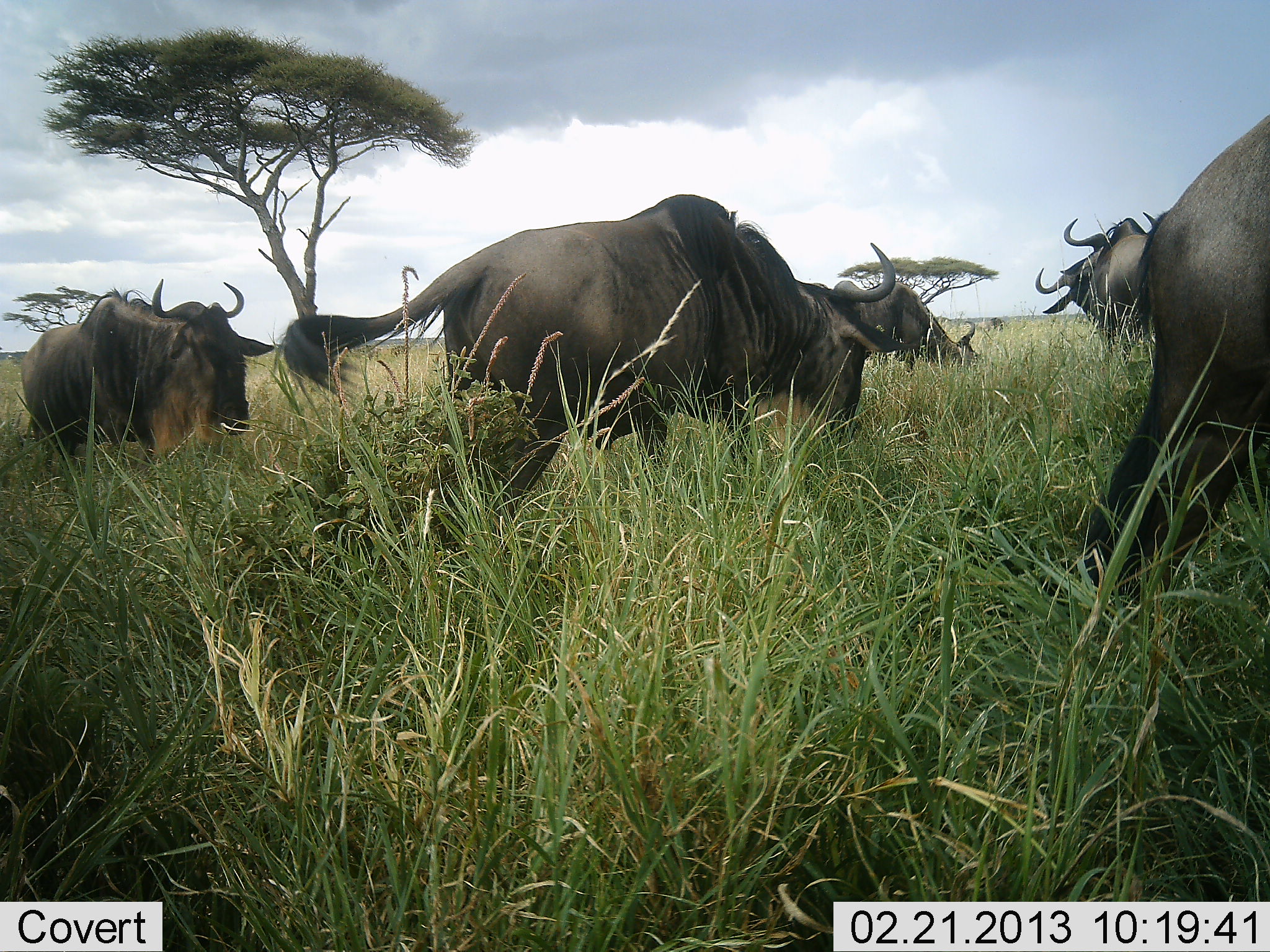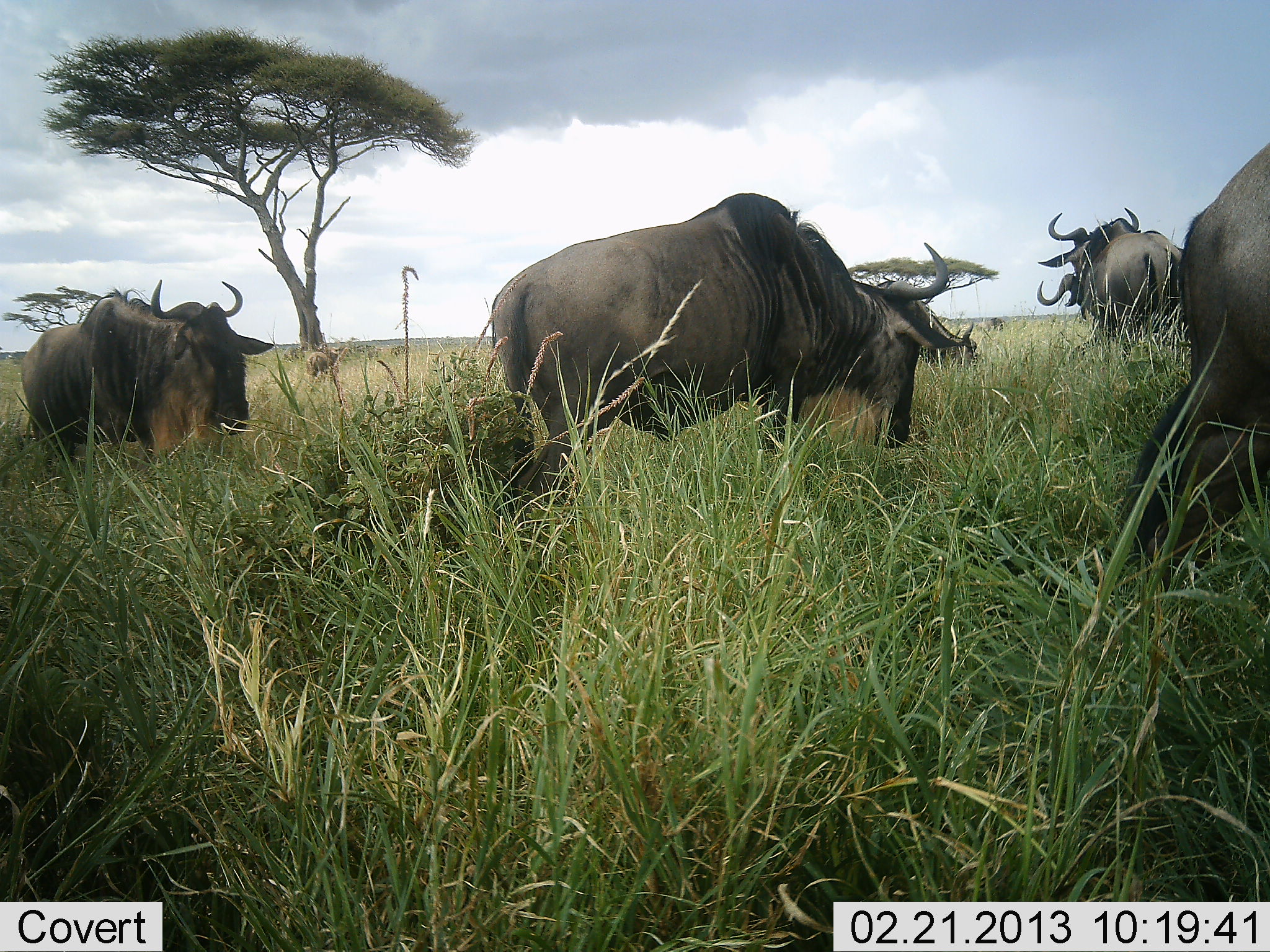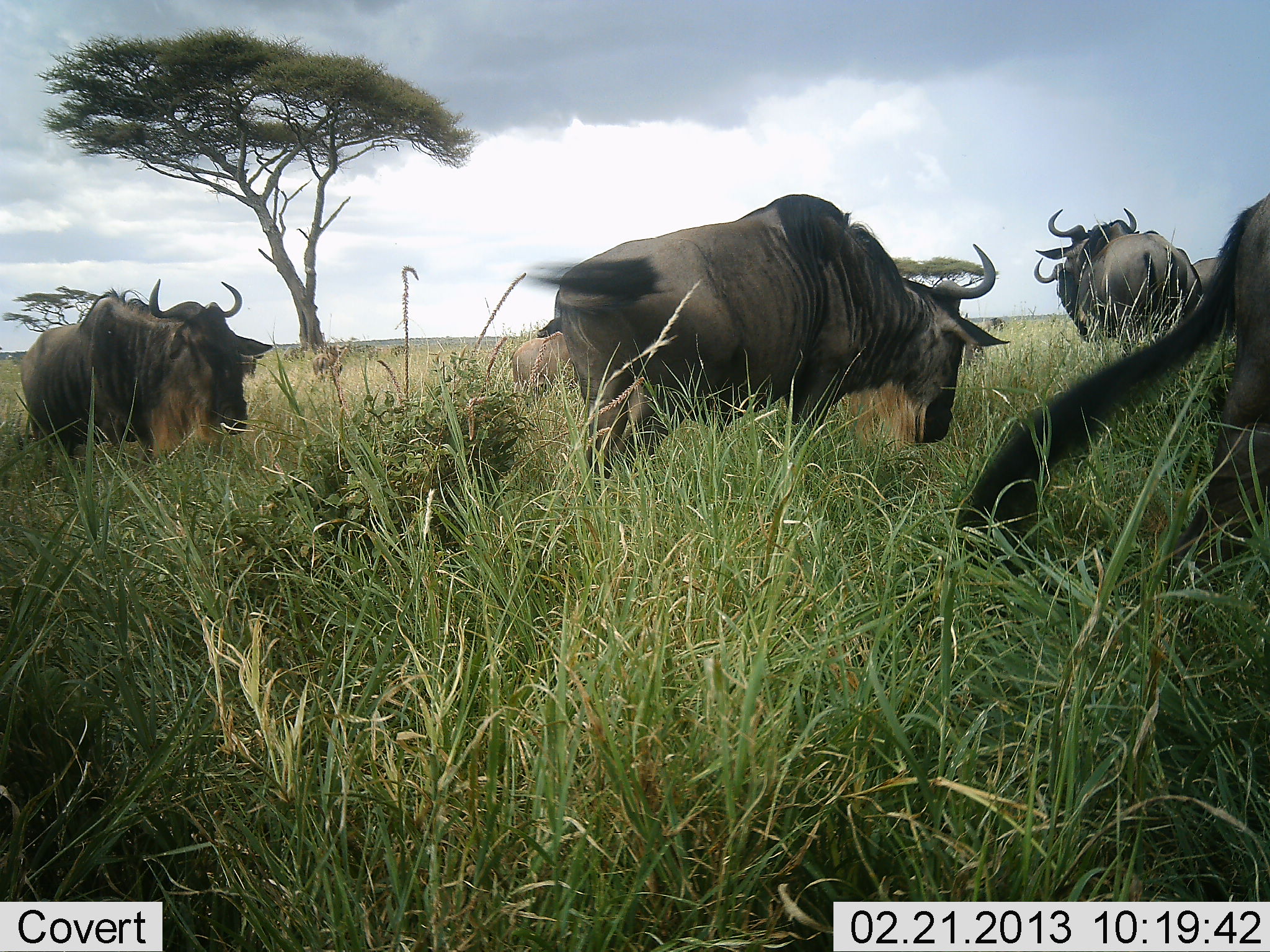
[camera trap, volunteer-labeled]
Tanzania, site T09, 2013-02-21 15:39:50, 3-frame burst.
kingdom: Animalia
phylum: Chordata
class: Mammalia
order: Artiodactyla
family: Bovidae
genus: Connochaetes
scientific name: Connochaetes taurinus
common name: blue wildebeest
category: wildebeest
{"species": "wildebeest (blue wildebeest) (Connochaetes taurinus)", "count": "6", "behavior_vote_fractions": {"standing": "61%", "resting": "11%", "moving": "56%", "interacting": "6%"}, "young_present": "0%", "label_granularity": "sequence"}